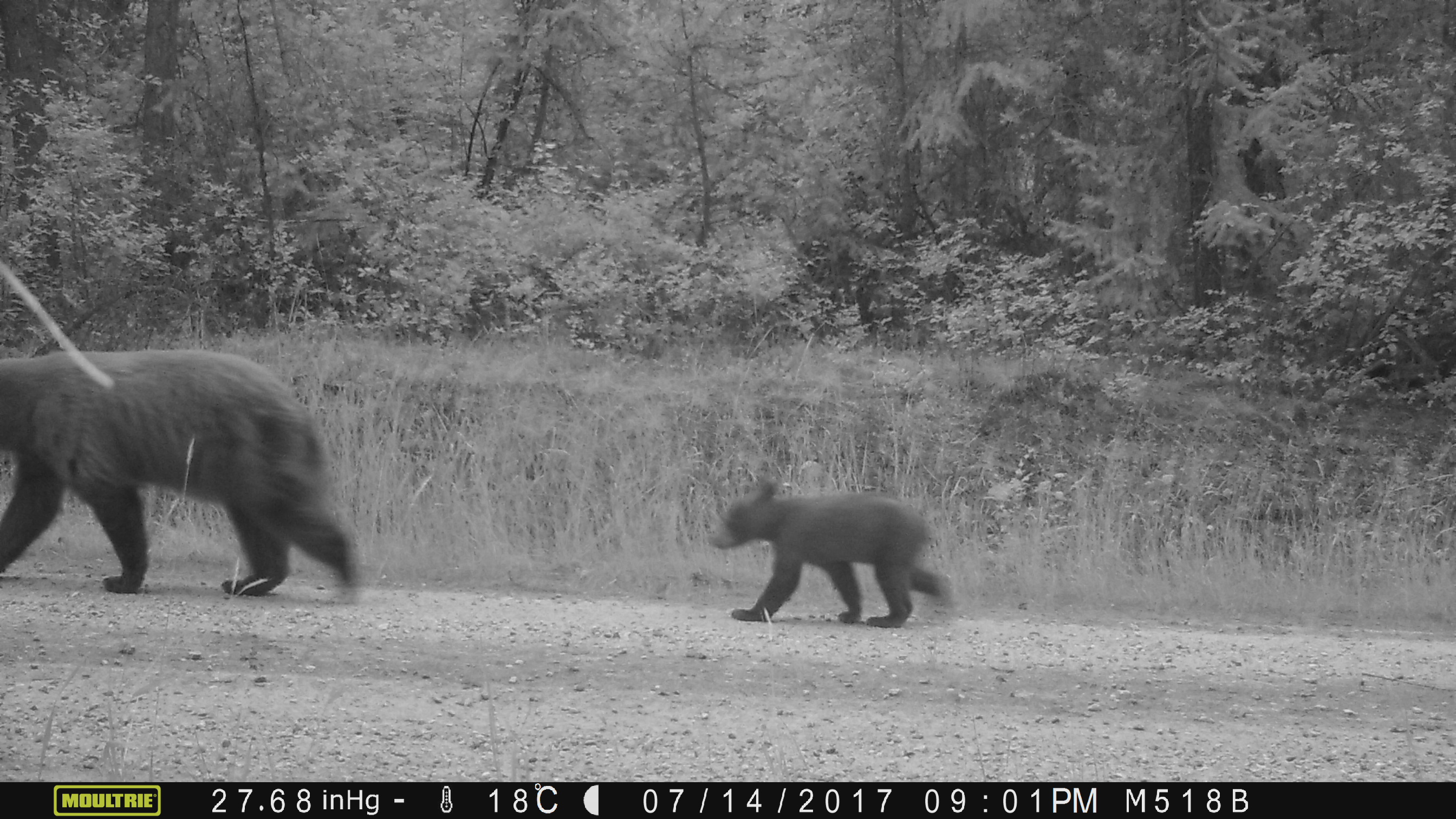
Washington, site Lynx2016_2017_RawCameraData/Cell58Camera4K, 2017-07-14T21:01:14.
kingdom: Animalia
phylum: Chordata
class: Mammalia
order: Carnivora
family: Ursidae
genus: Ursus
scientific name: Ursus americanus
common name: american black bear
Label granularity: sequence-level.